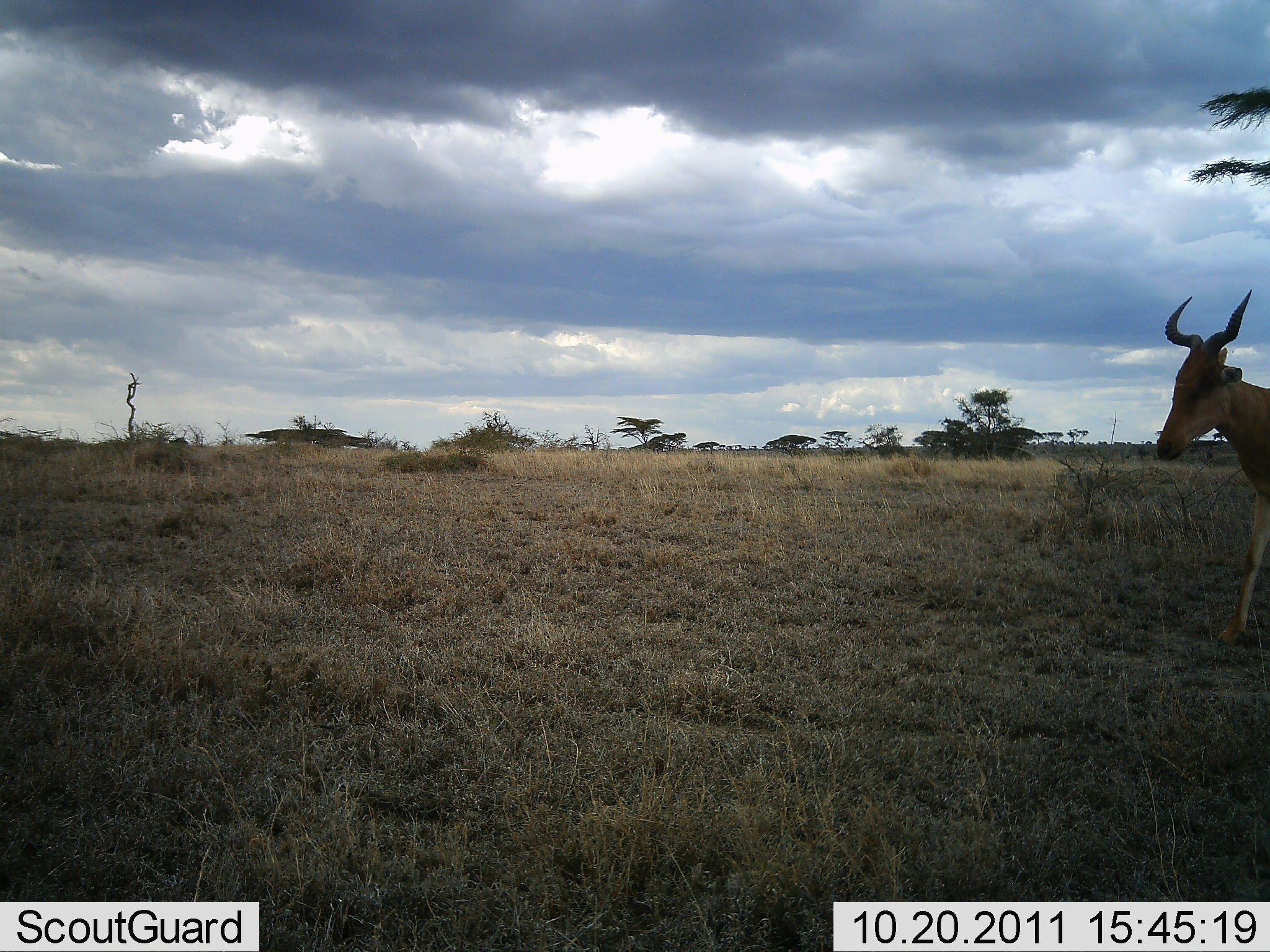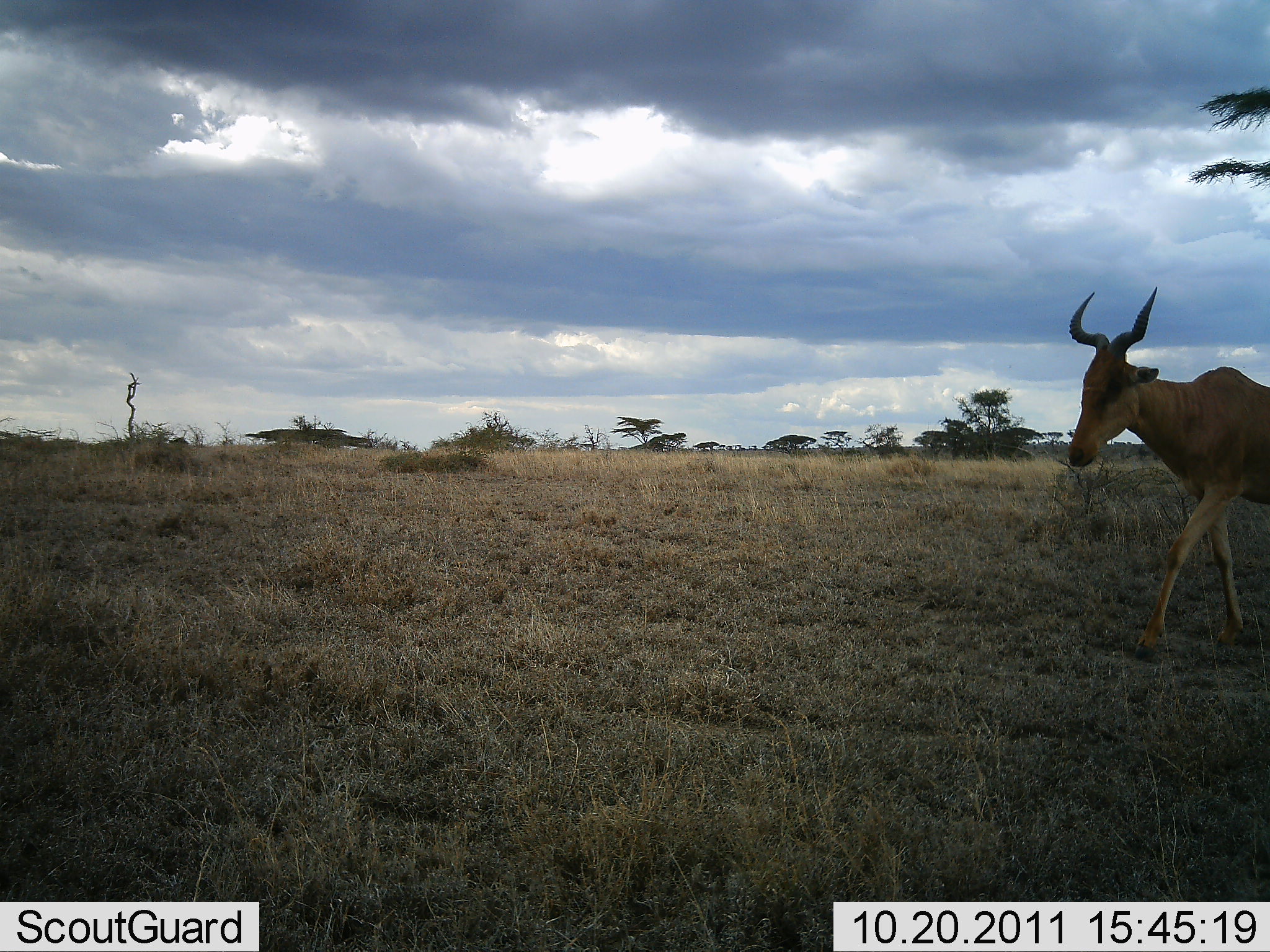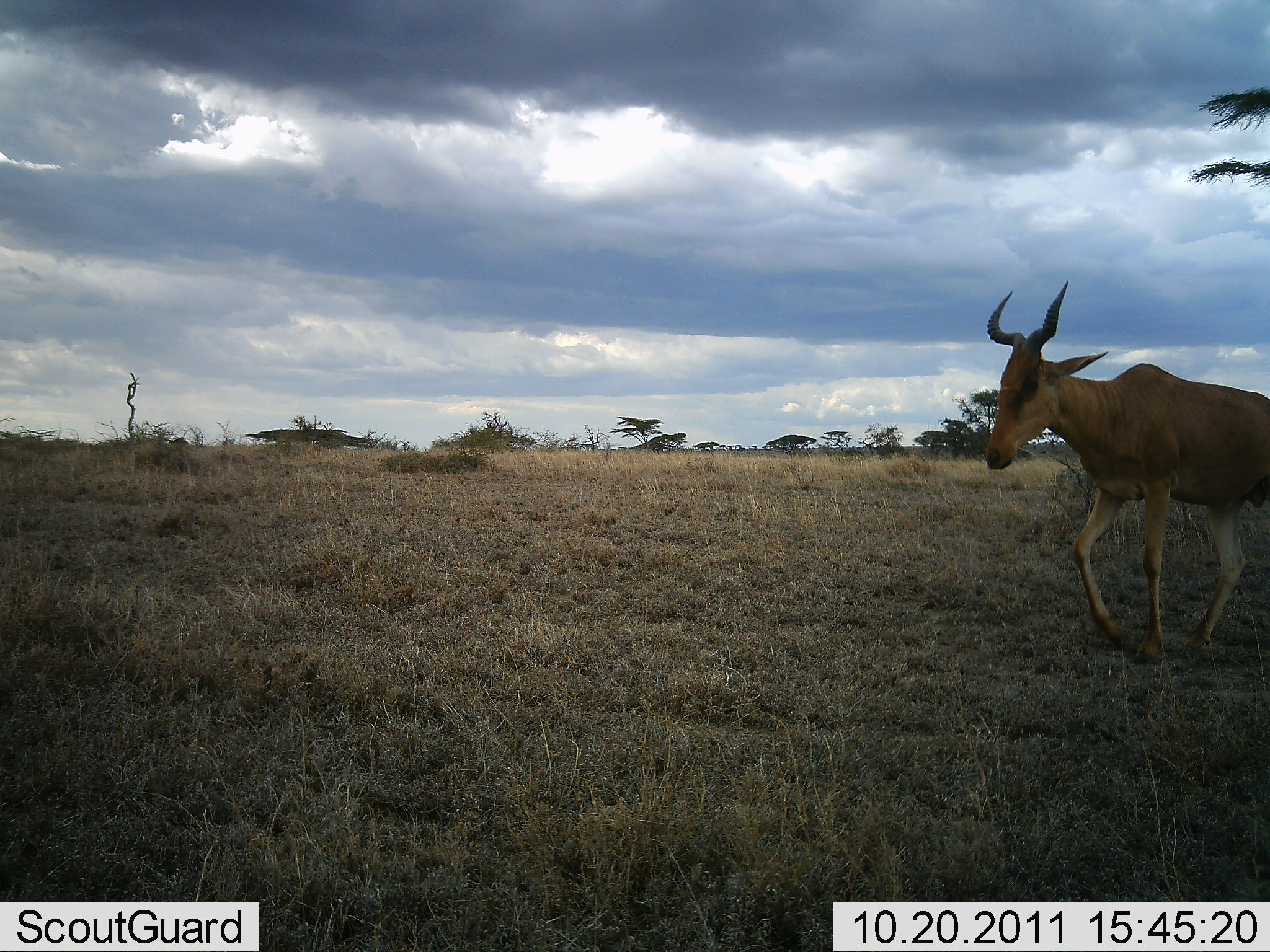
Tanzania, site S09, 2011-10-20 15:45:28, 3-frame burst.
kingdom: Animalia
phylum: Chordata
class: Mammalia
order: Artiodactyla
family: Bovidae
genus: Alcelaphus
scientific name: Alcelaphus buselaphus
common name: hartebeest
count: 1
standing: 0%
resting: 0%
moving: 100%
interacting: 0%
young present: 0%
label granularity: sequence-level